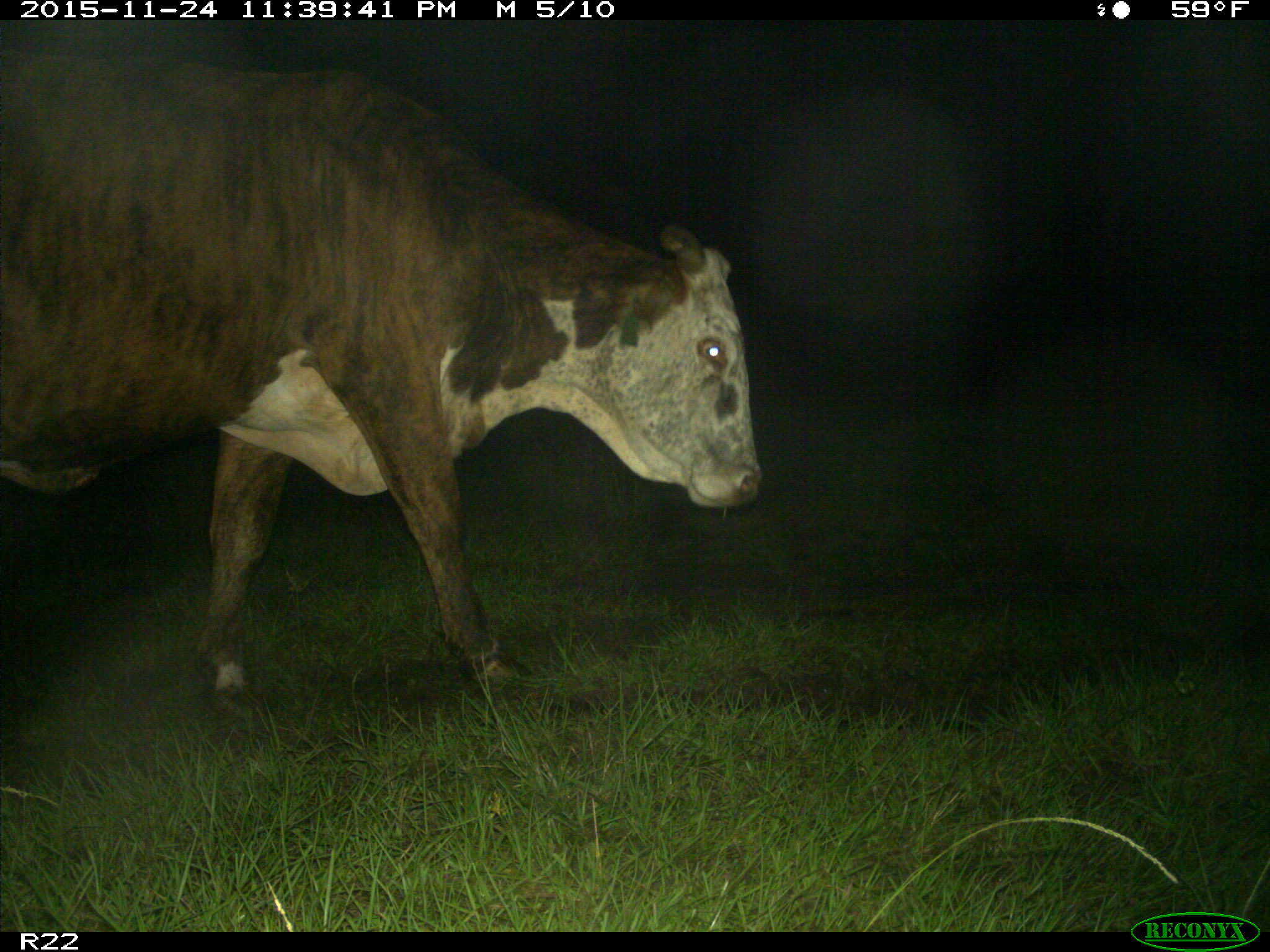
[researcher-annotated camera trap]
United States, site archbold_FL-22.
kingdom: Animalia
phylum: Chordata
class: Mammalia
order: Artiodactyla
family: Bovidae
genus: Bos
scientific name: Bos taurus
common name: domestic cow